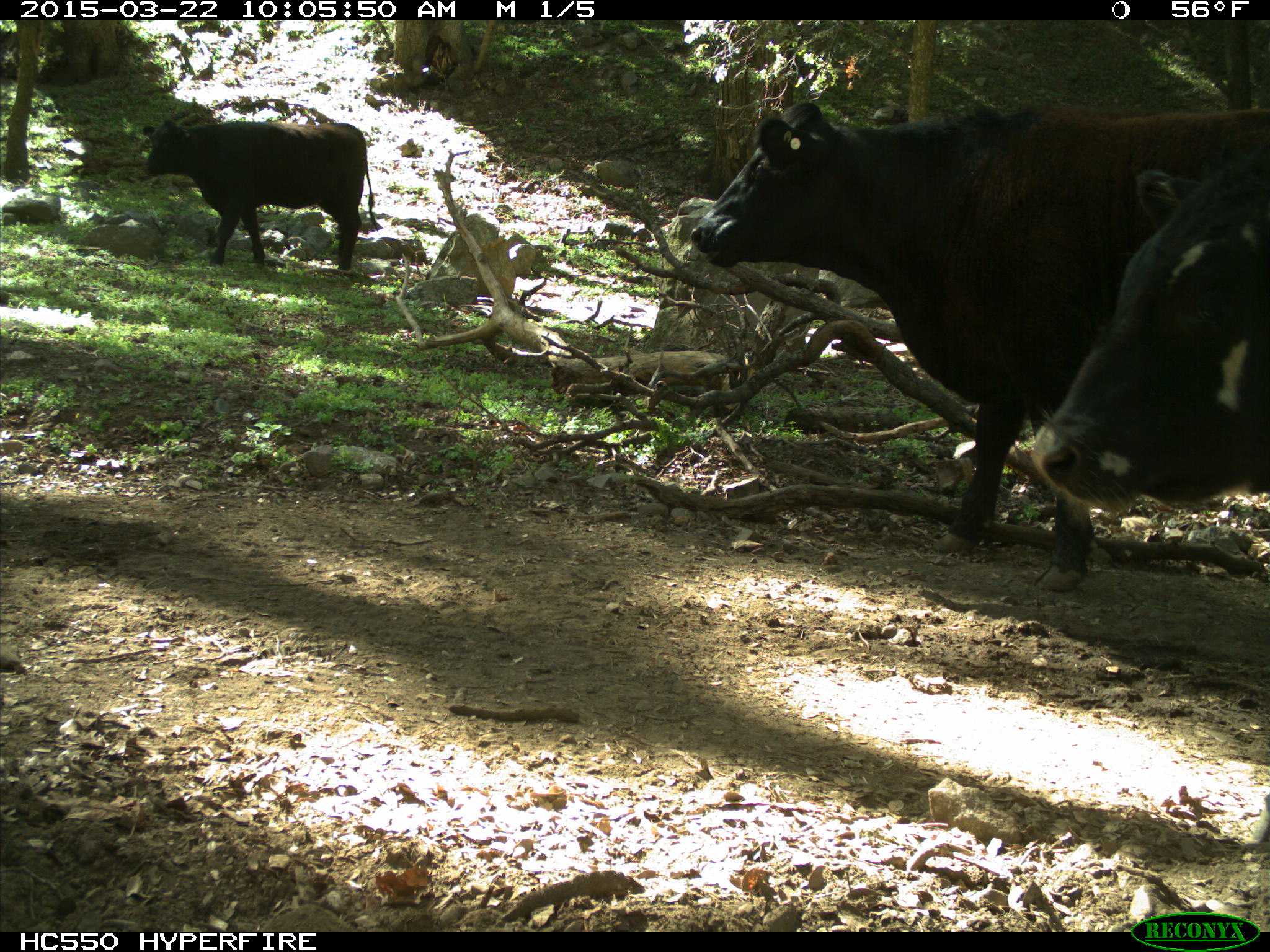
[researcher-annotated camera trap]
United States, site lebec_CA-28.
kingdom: Animalia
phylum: Chordata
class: Mammalia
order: Artiodactyla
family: Bovidae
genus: Bos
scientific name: Bos taurus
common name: domestic cow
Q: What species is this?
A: Bos taurus (domestic cow).